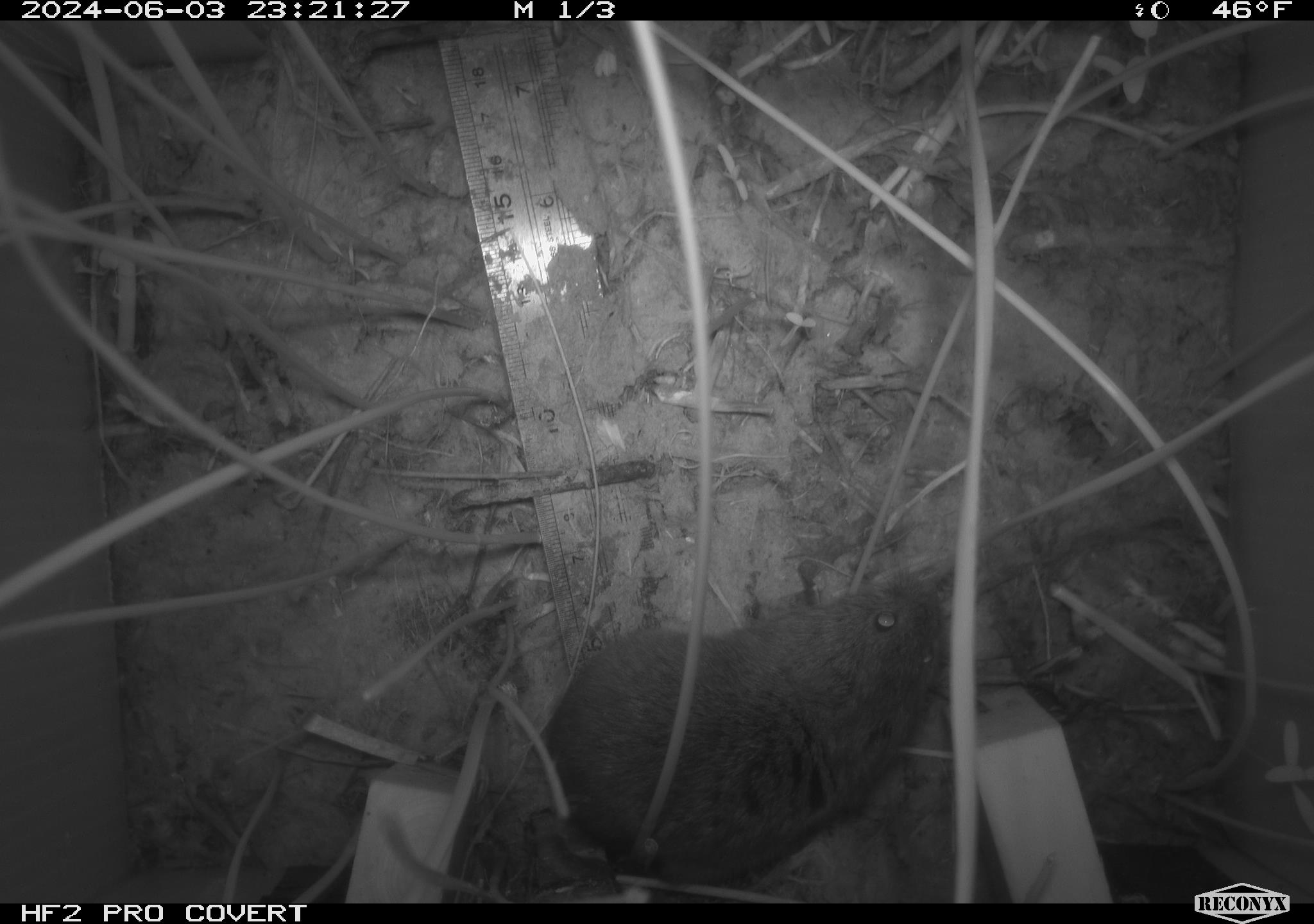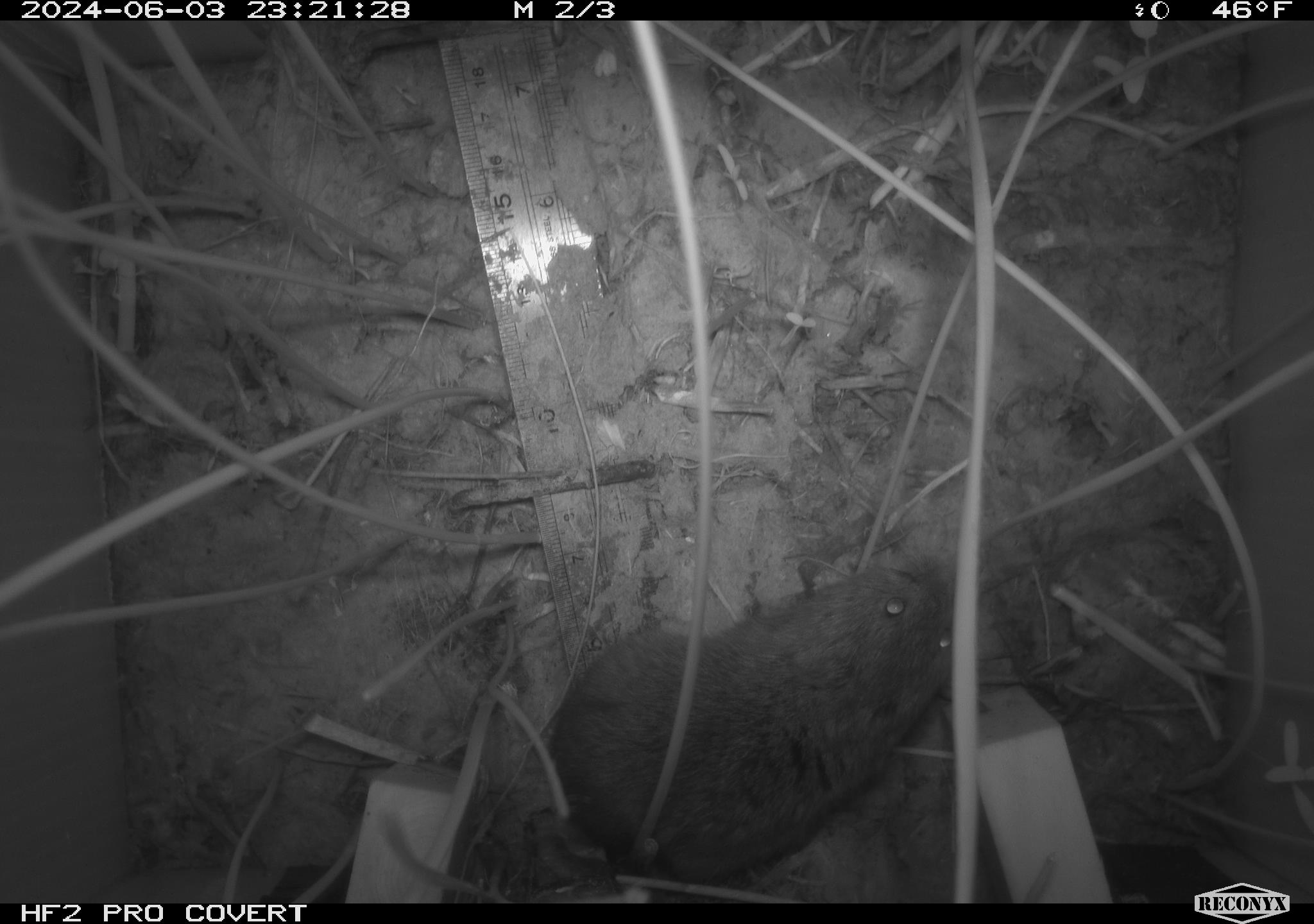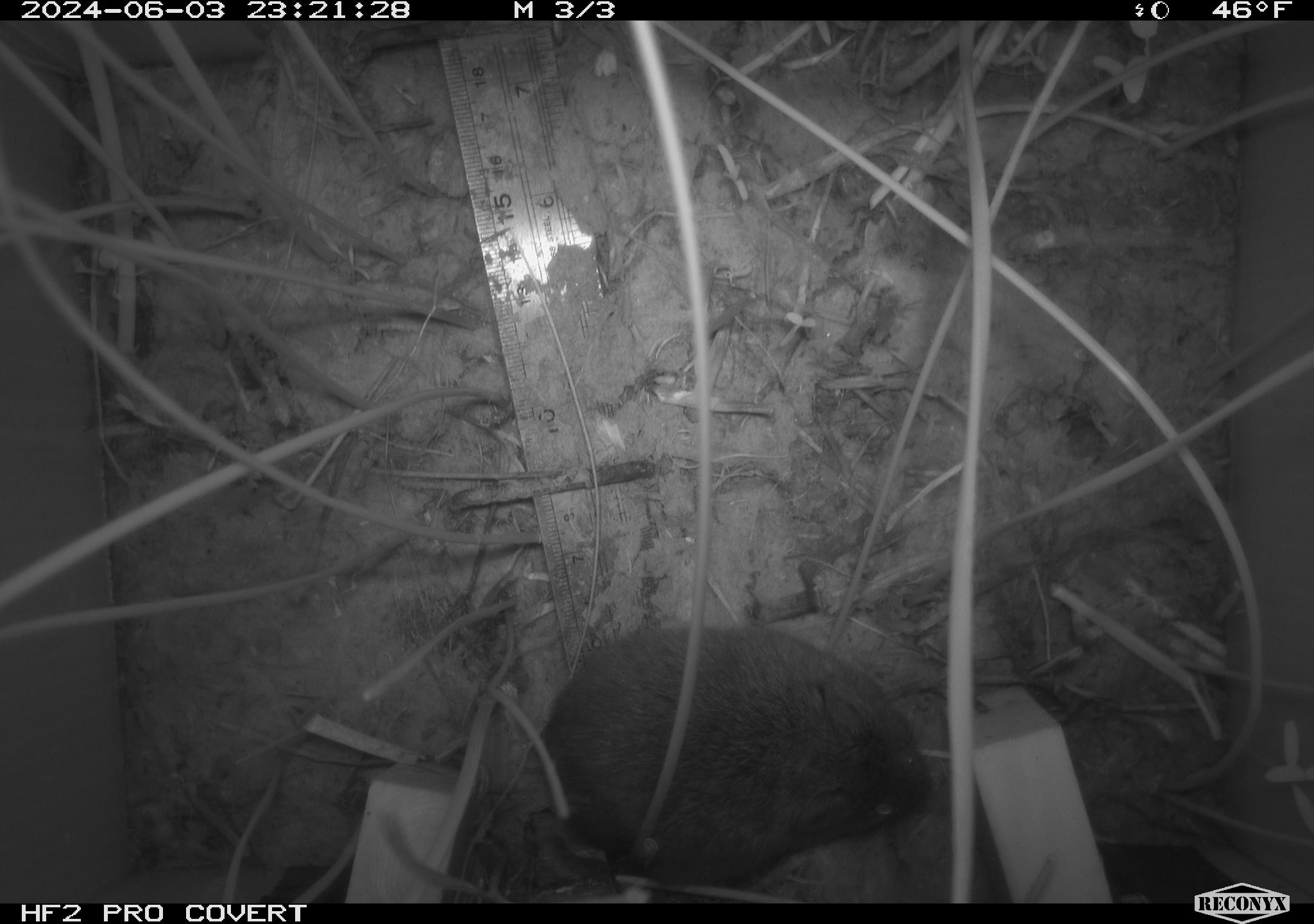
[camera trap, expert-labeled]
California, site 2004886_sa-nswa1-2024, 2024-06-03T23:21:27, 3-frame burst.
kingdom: Animalia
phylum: Chordata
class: Mammalia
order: Rodentia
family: Cricetidae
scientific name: Arvicolinae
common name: voles, lemmings, and muskrats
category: arvicolinae subfamily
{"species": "arvicolinae subfamily (voles, lemmings, and muskrats) (Arvicolinae)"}